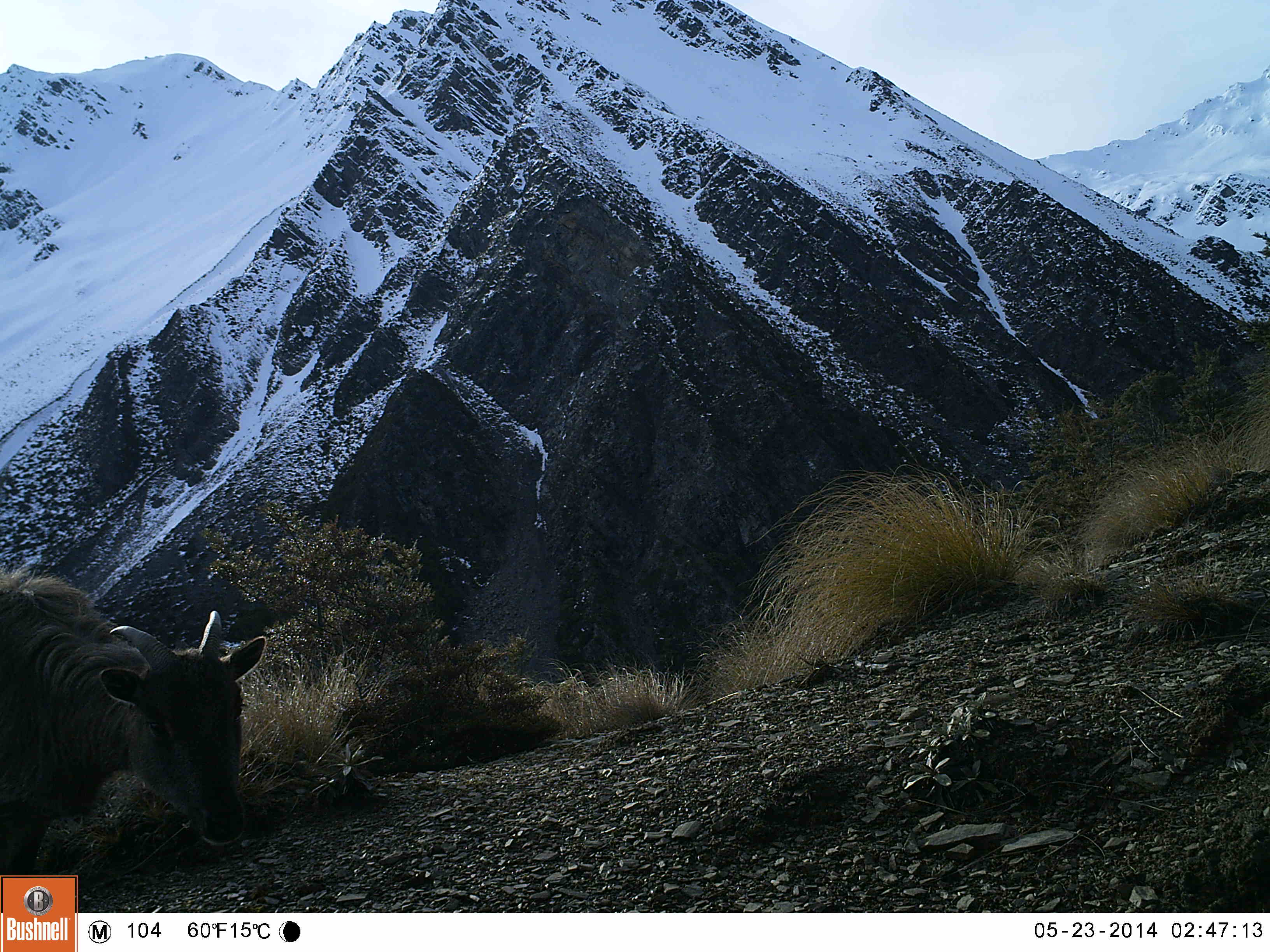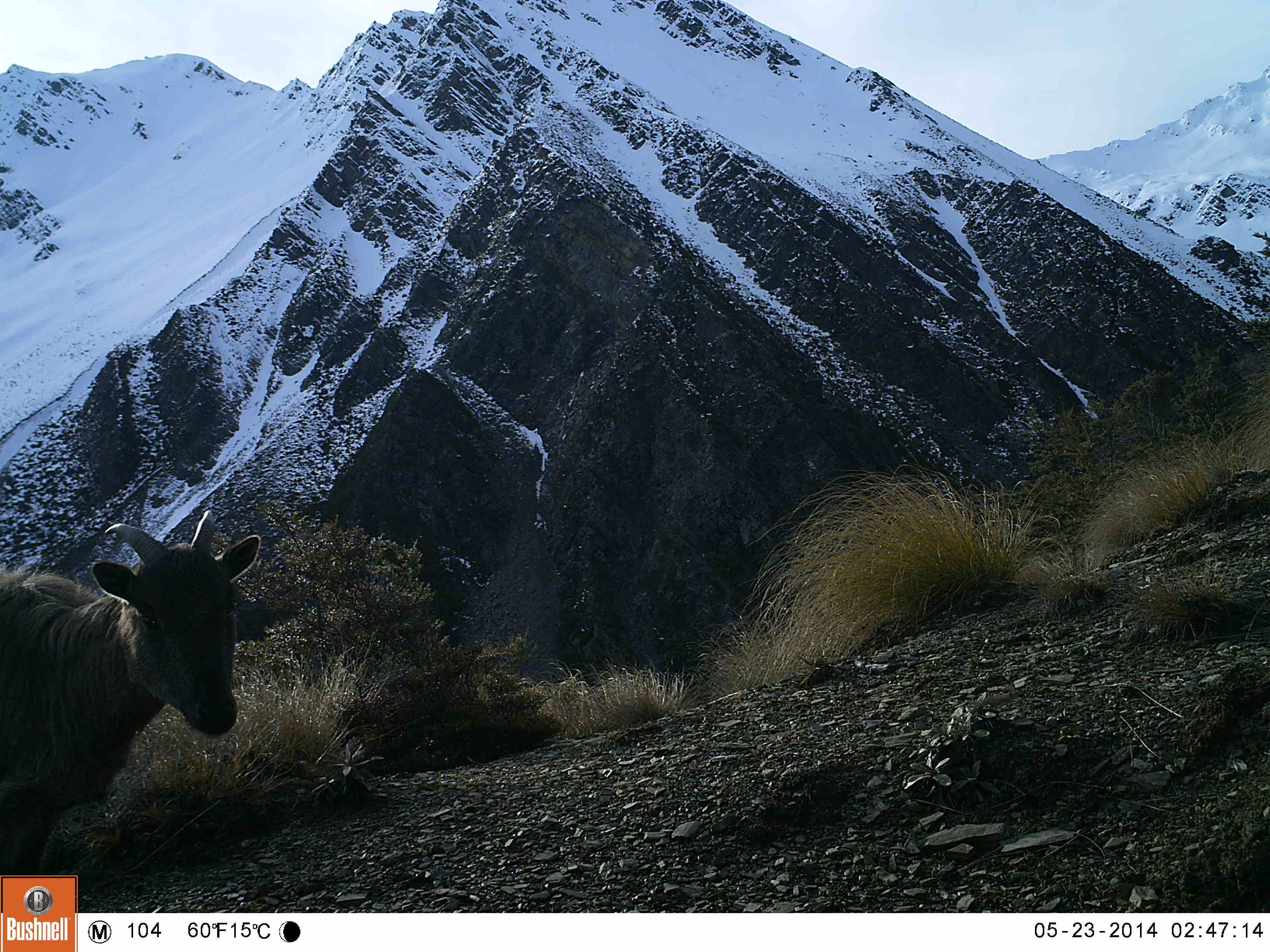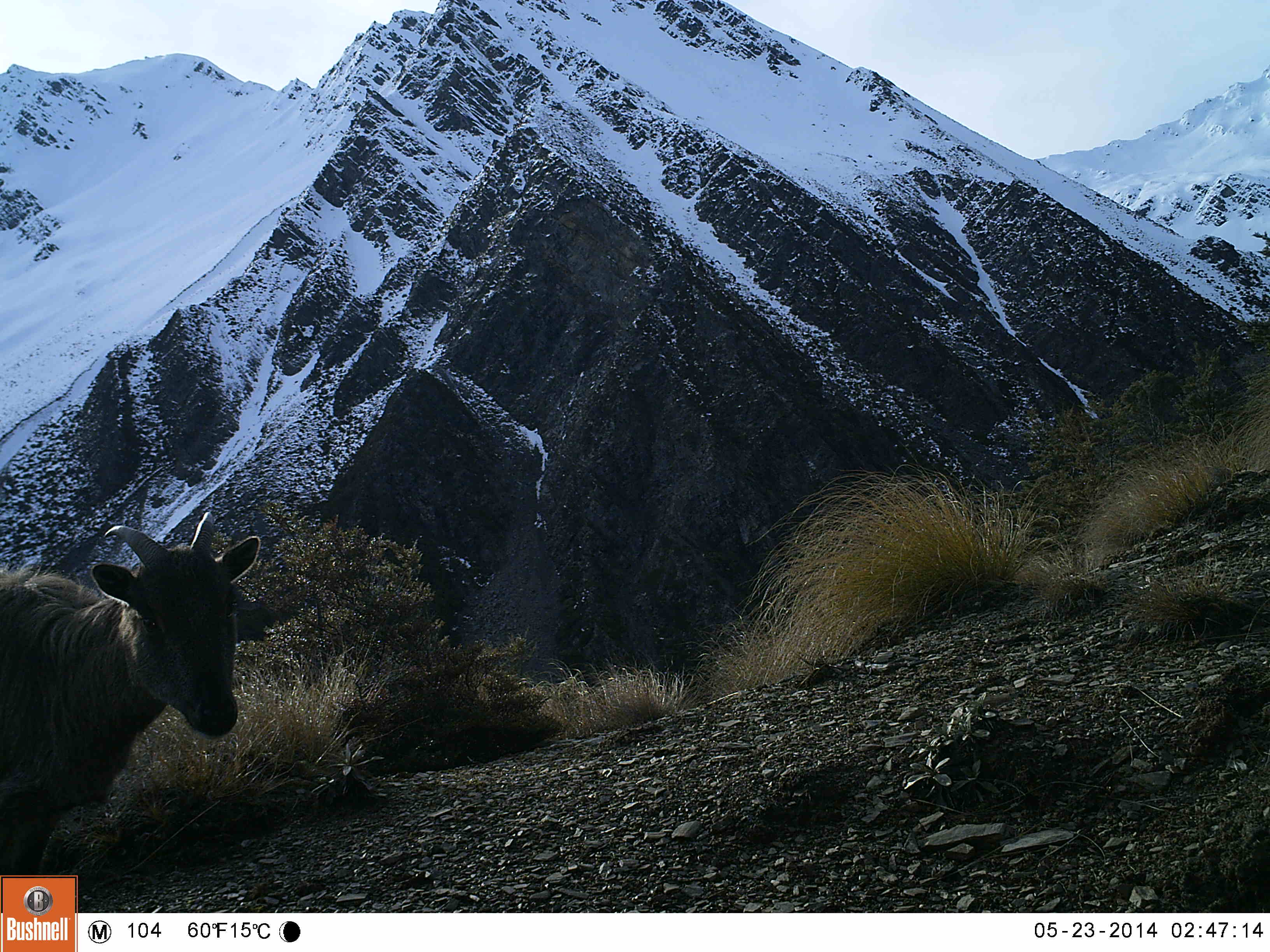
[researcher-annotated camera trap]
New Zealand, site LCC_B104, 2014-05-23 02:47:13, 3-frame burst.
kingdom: Animalia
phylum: Chordata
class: Mammalia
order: Artiodactyla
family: Bovidae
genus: Nilgiritragus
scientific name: Nilgiritragus hylocrius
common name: tahr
Tahr (Nilgiritragus hylocrius).